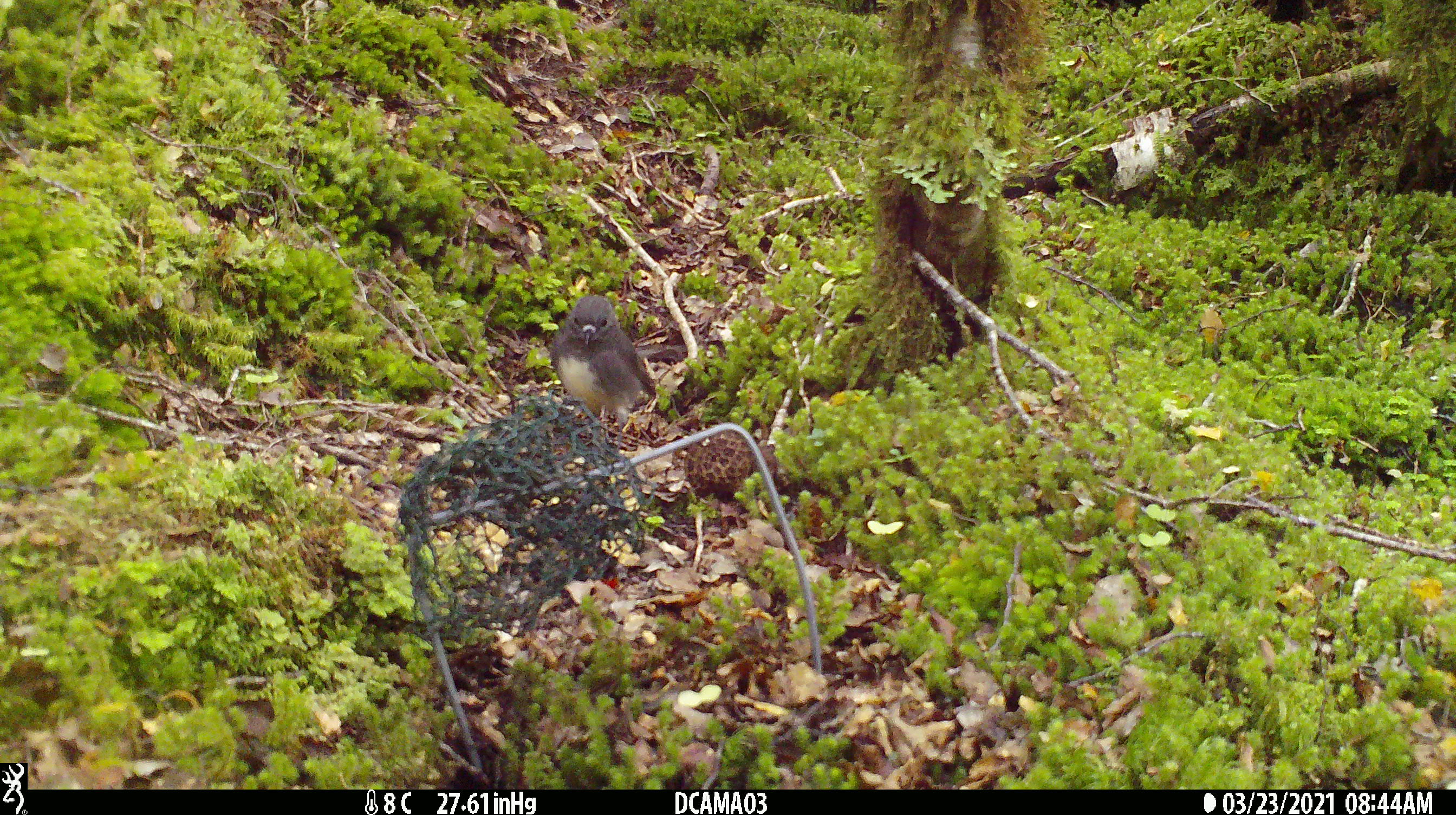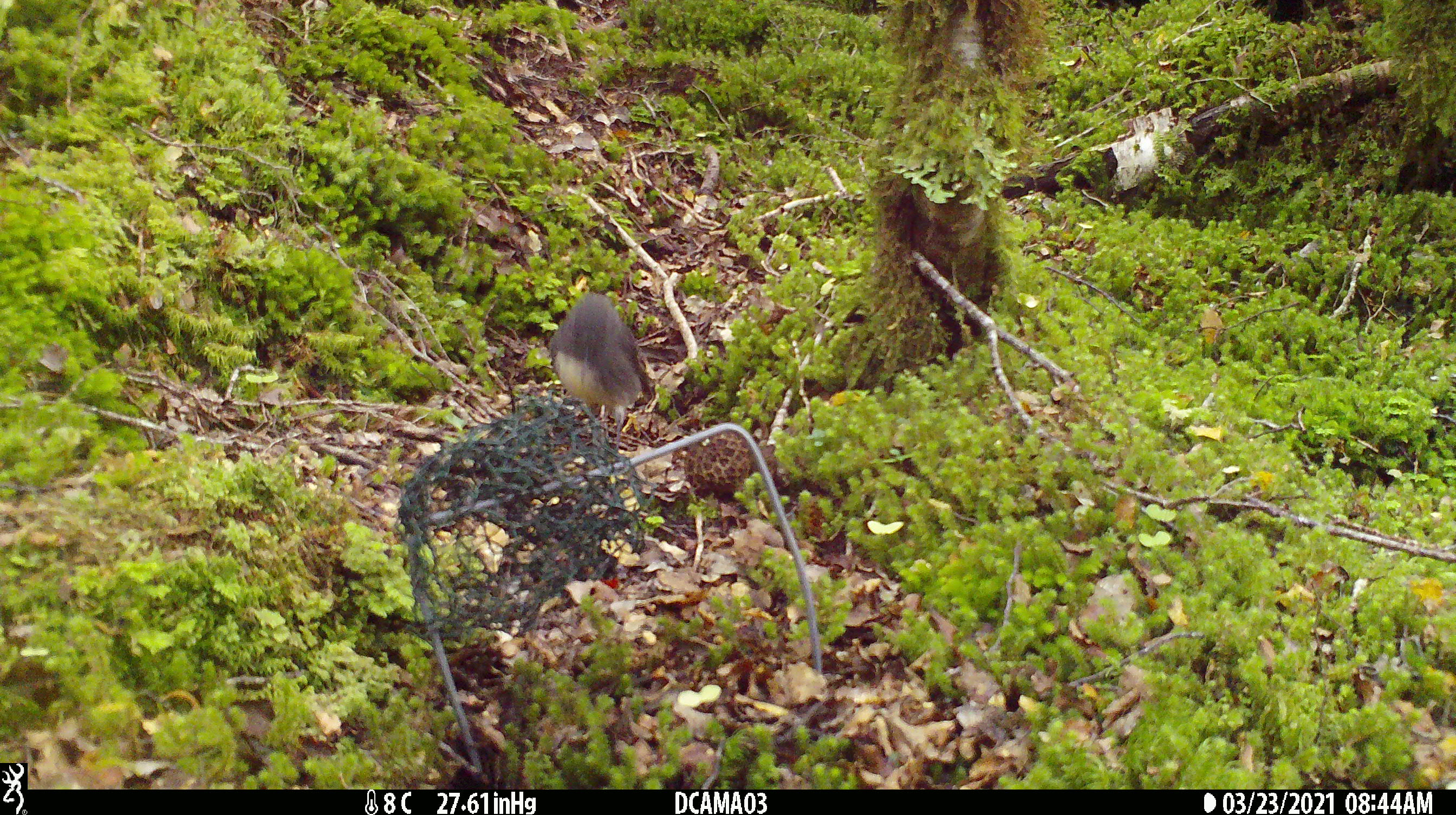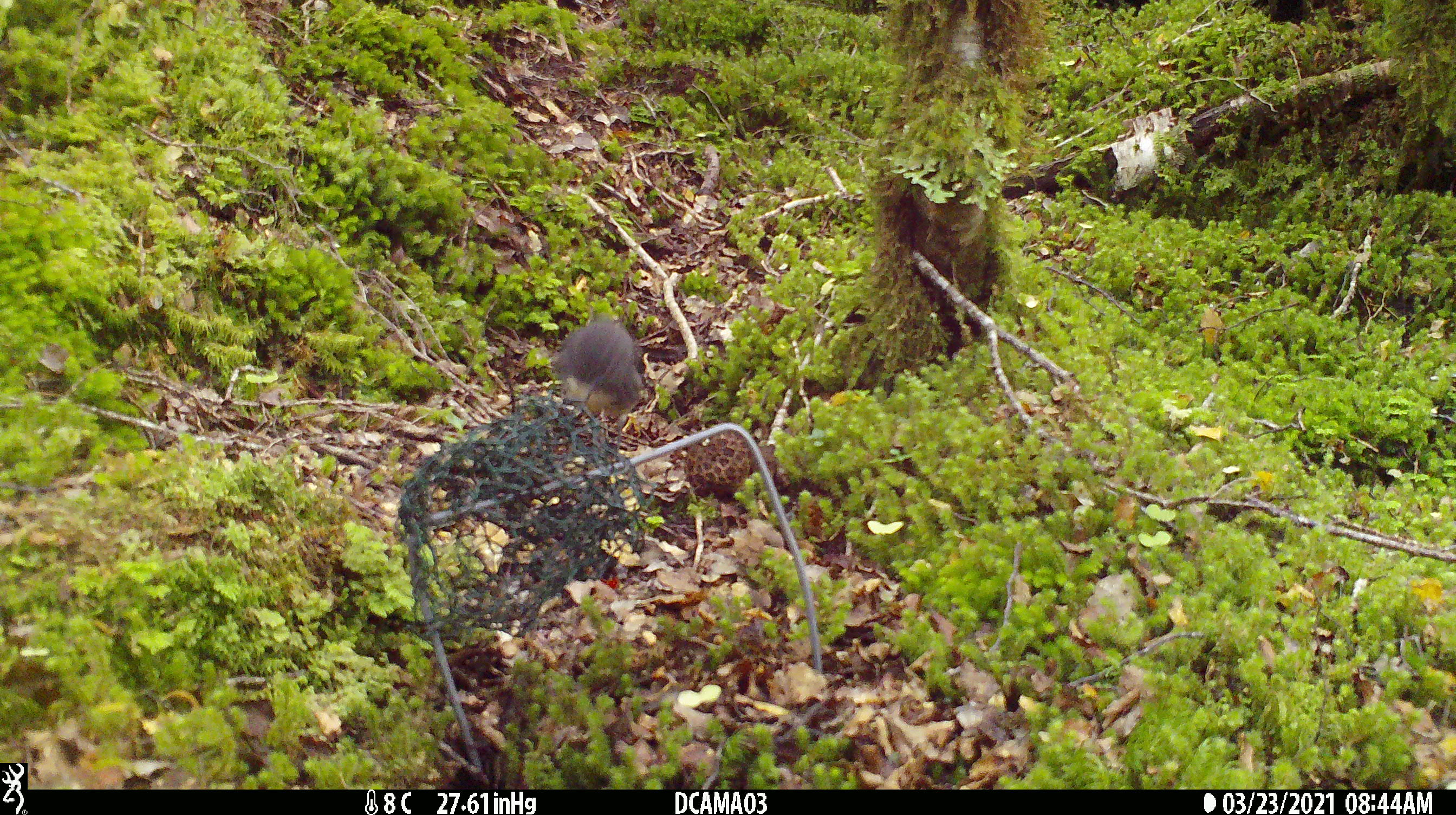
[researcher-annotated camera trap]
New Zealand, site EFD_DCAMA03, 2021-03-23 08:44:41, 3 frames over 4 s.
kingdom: Animalia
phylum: Chordata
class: Aves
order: Passeriformes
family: Petroicidae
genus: Petroica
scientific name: Petroica australis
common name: new zealand robin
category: robin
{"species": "robin (new zealand robin) (Petroica australis)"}